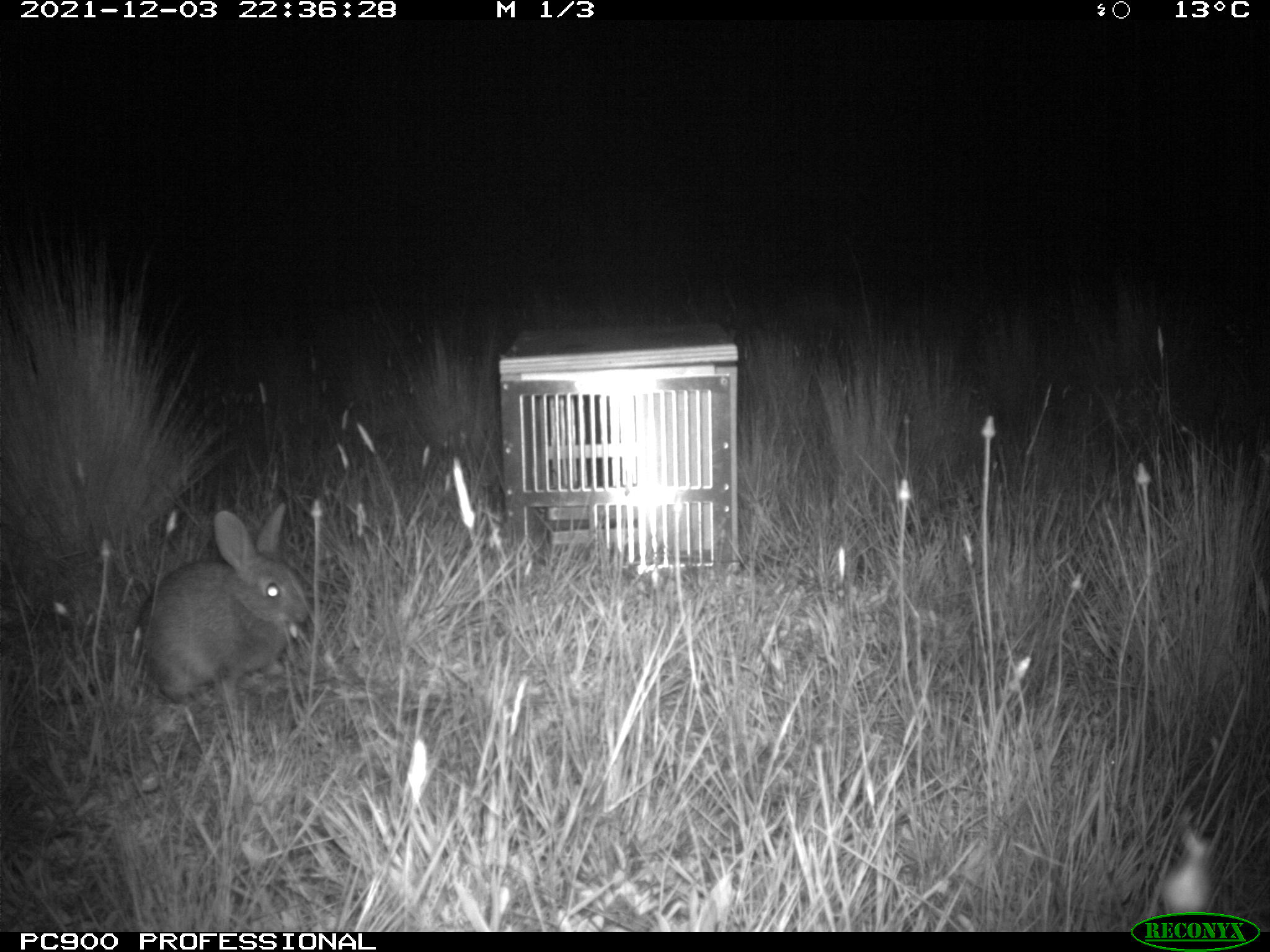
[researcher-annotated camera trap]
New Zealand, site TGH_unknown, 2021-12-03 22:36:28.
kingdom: Animalia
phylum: Chordata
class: Mammalia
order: Lagomorpha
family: Leporidae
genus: Oryctolagus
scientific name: Oryctolagus cuniculus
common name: european rabbit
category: rabbit